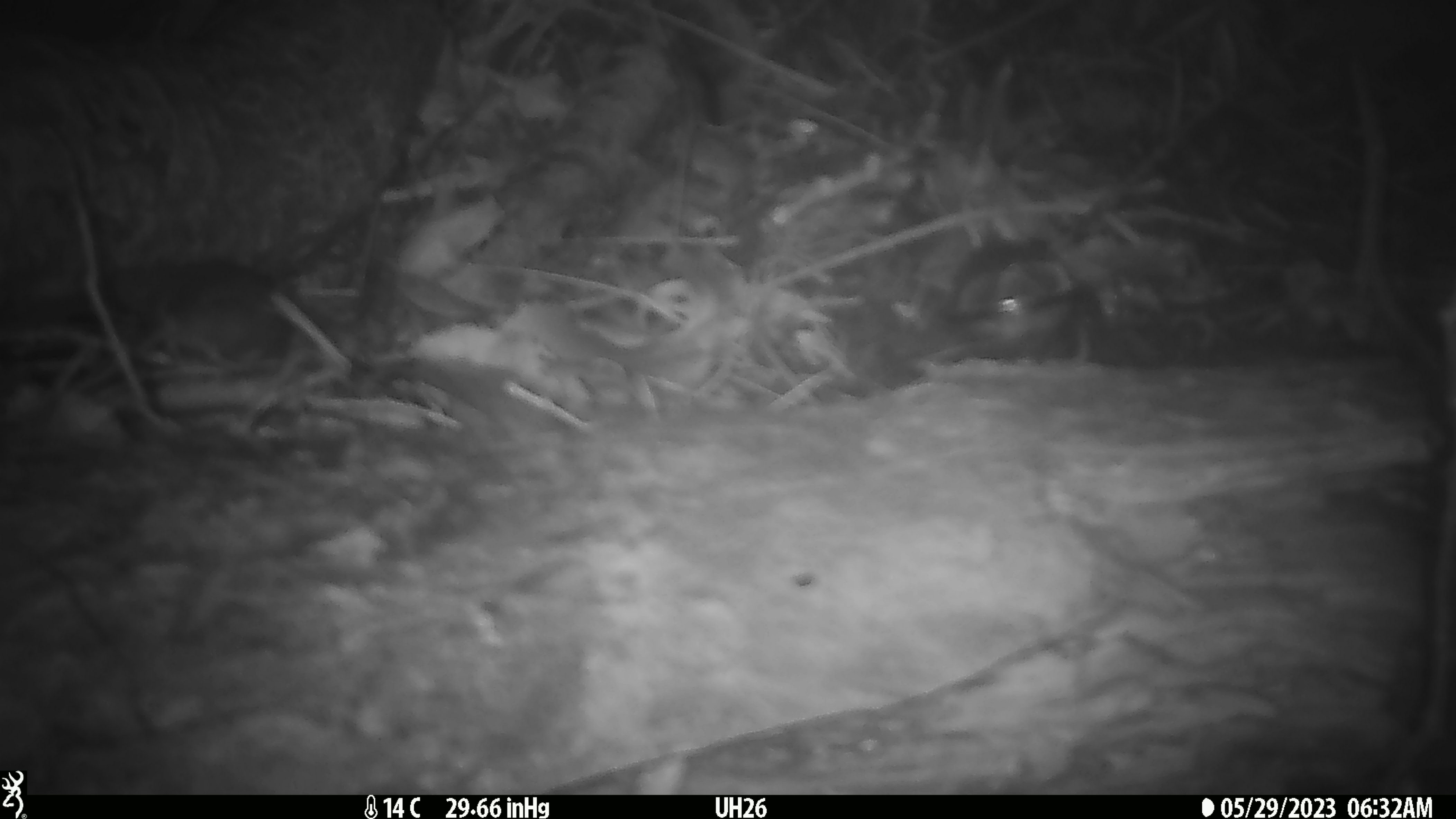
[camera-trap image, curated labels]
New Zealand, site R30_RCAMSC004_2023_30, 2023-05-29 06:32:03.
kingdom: Animalia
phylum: Chordata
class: Mammalia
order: Rodentia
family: Muridae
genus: Mus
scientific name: Mus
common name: mouse